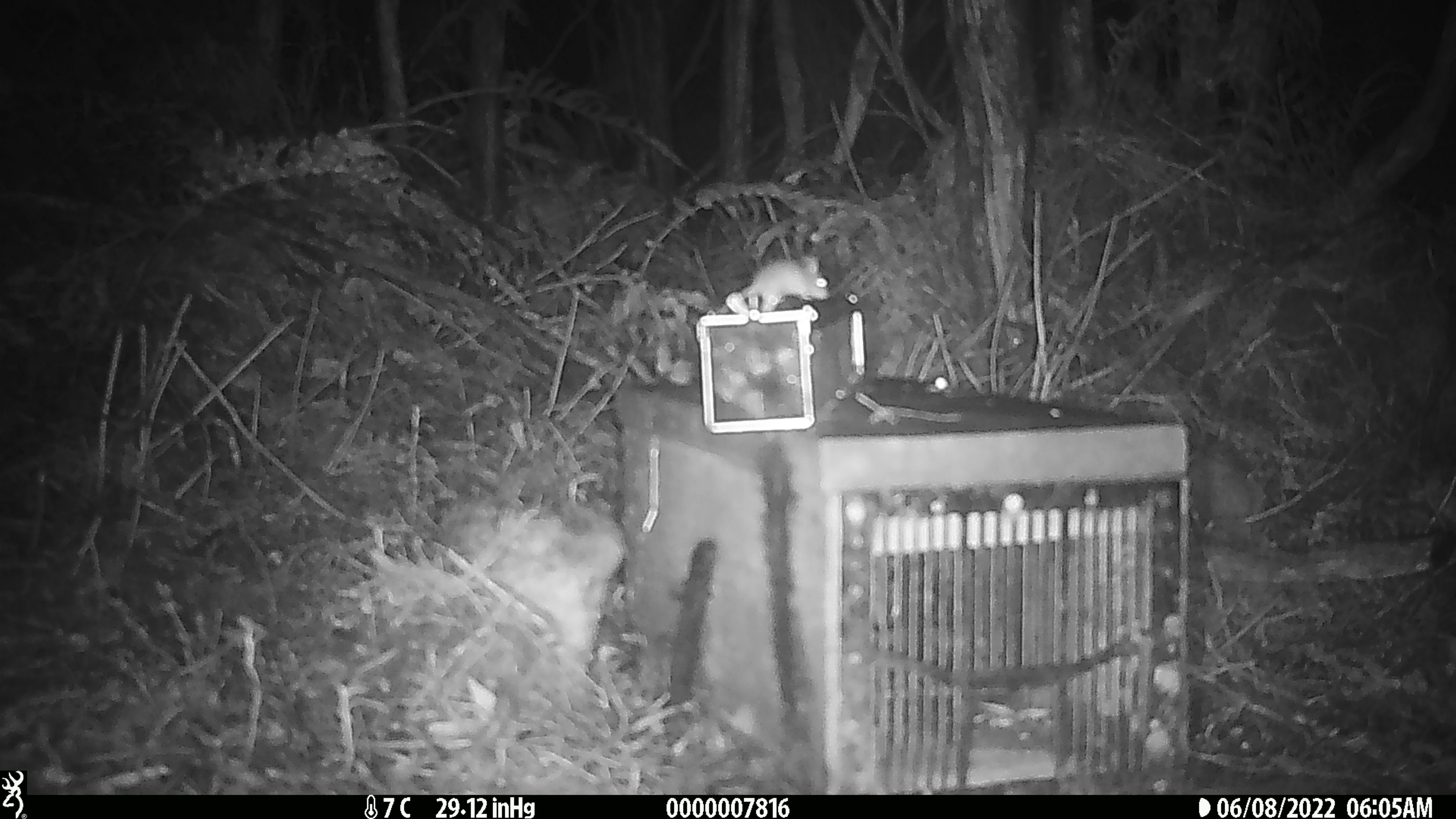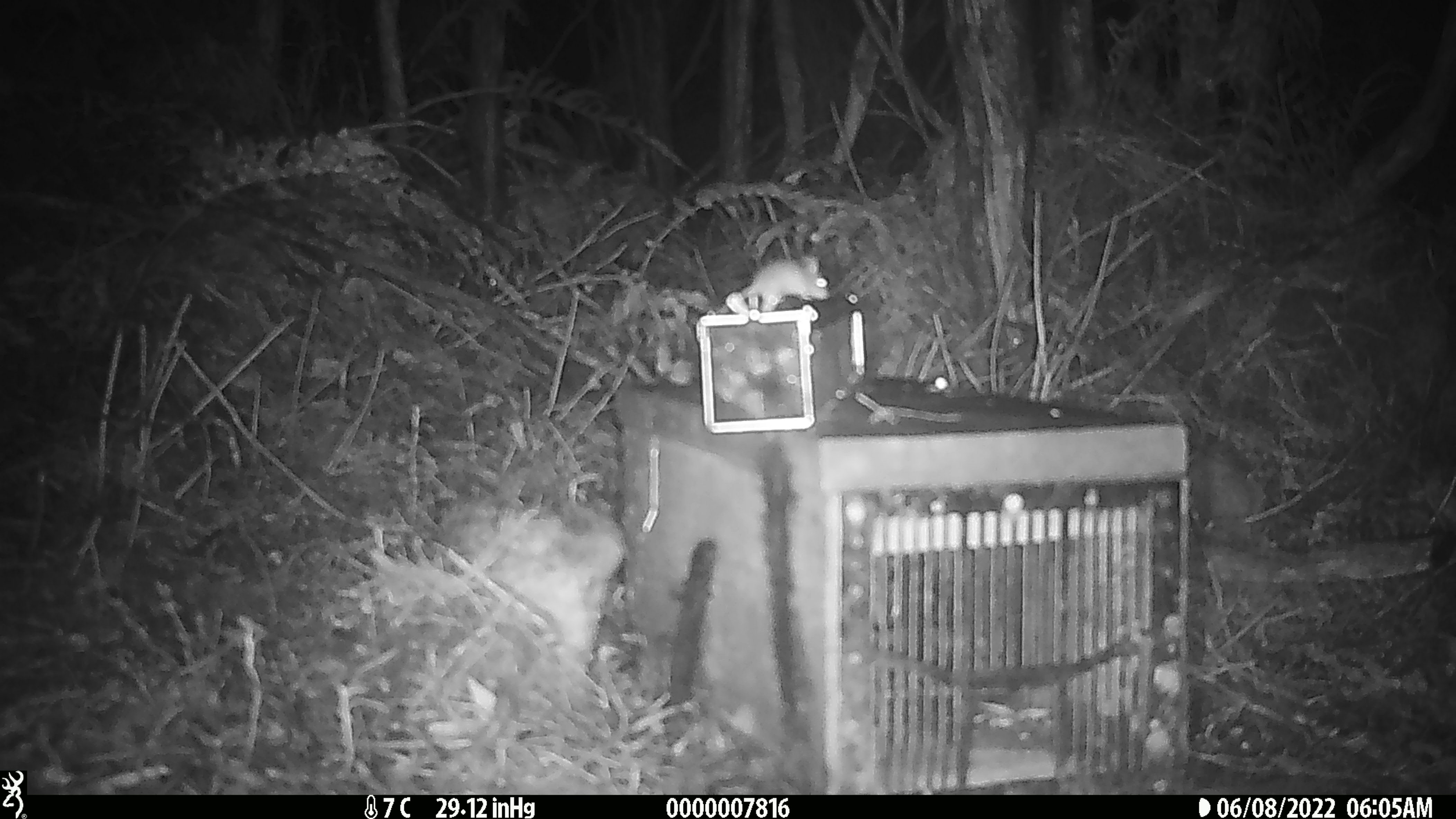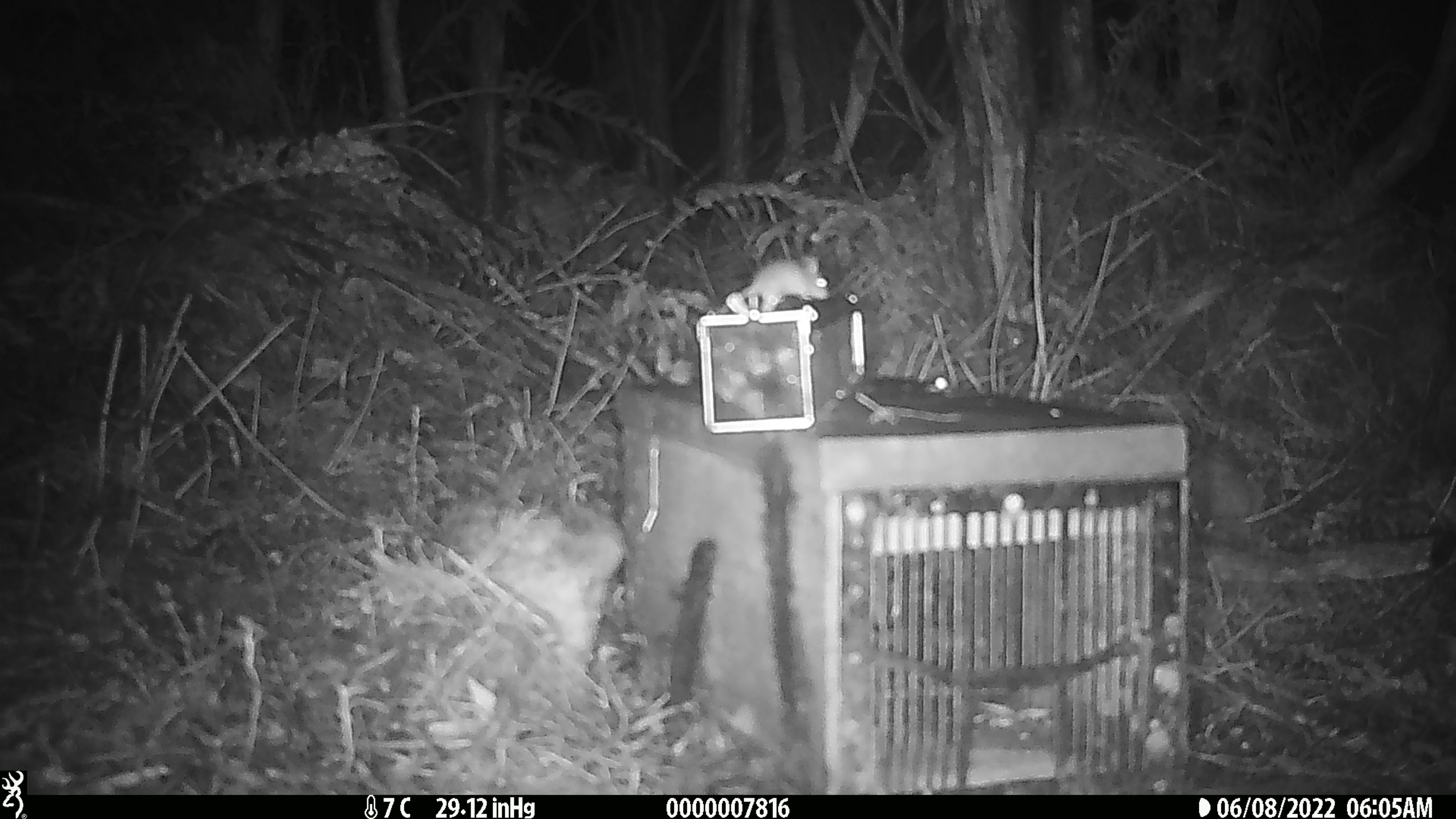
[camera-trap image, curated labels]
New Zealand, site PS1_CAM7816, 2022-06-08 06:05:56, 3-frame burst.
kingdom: Animalia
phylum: Chordata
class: Mammalia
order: Rodentia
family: Muridae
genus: Mus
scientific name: Mus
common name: mouse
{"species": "mouse (Mus)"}